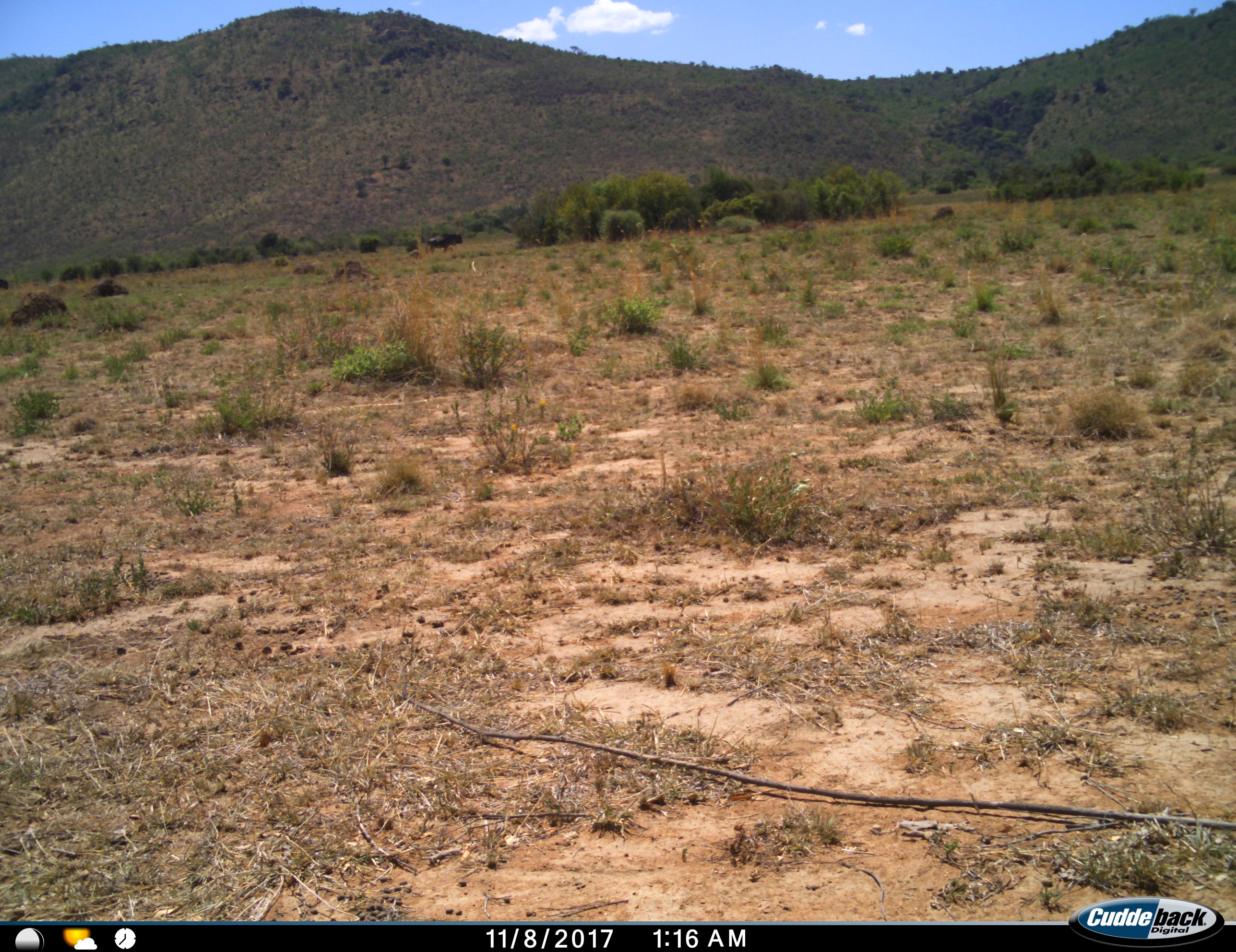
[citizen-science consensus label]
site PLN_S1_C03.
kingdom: Animalia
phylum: Chordata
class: Mammalia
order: Artiodactyla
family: Bovidae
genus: Connochaetes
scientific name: Connochaetes taurinus taurinus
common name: blue wildebeest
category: wildebeestblue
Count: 1.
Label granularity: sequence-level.